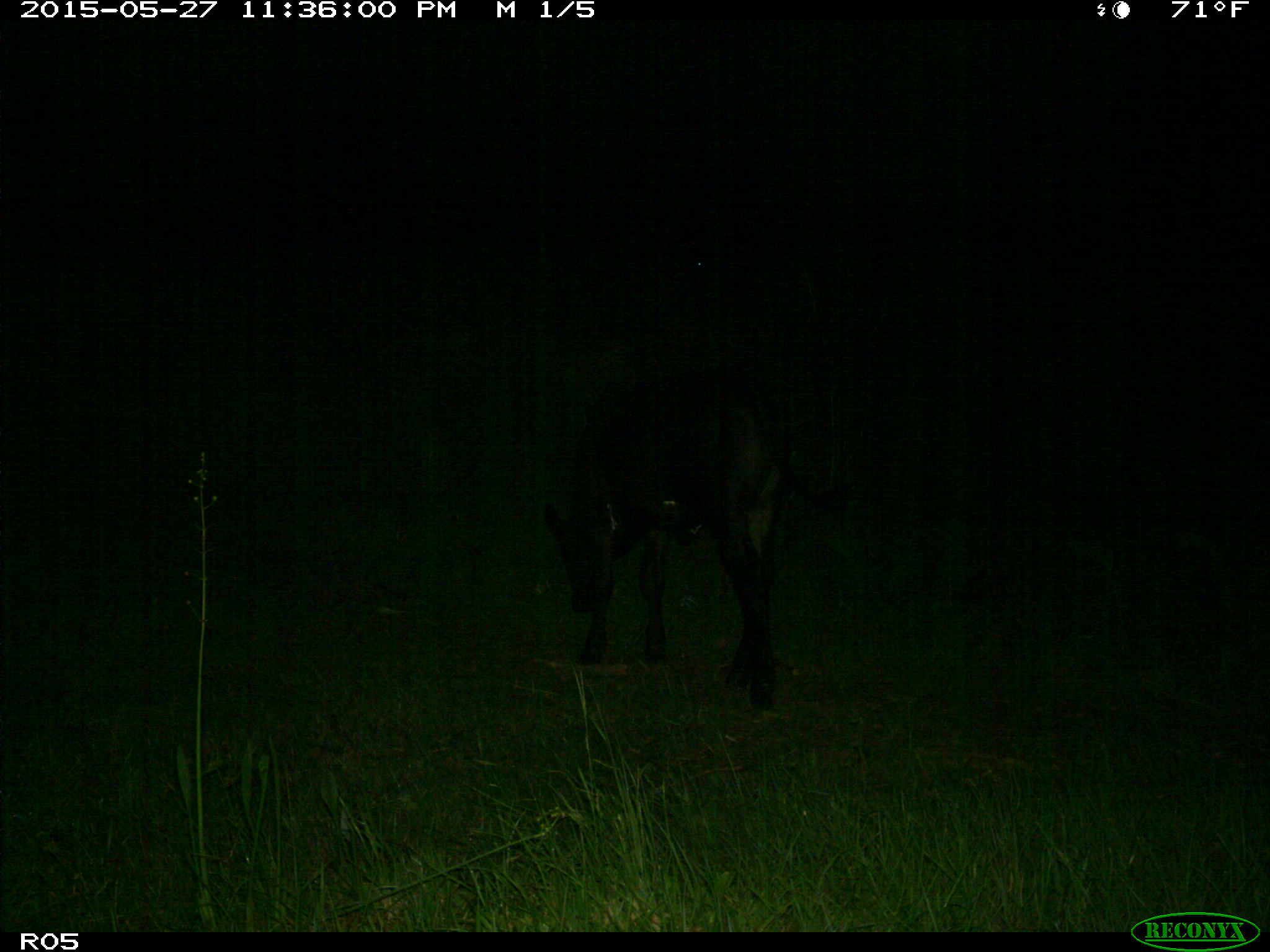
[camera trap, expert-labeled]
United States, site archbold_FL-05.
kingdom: Animalia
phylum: Chordata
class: Mammalia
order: Artiodactyla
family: Bovidae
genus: Bos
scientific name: Bos taurus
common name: domestic cow